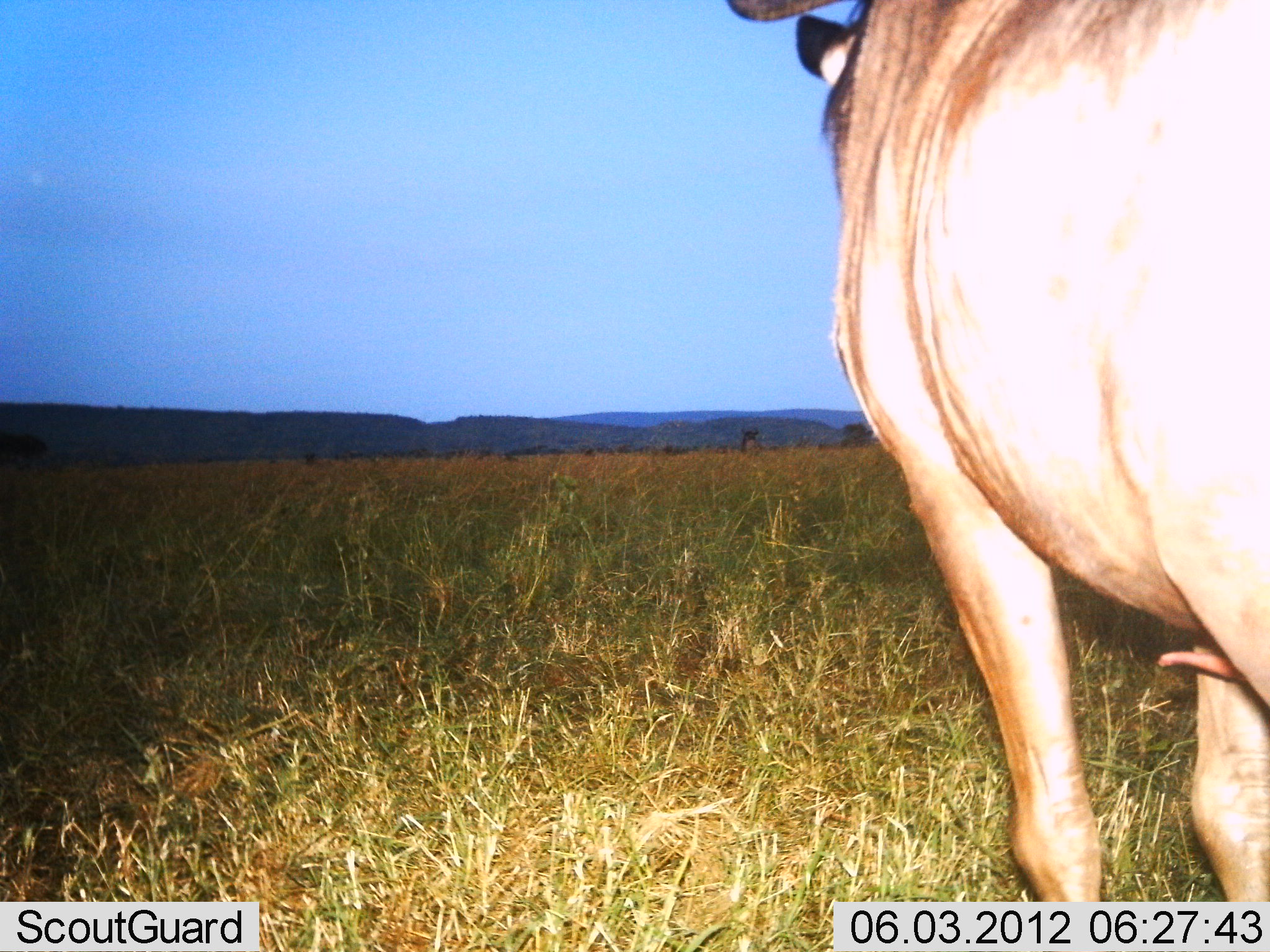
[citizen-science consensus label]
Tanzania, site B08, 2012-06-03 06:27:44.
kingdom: Animalia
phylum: Chordata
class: Mammalia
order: Artiodactyla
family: Bovidae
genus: Connochaetes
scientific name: Connochaetes taurinus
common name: blue wildebeest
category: wildebeest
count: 1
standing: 90%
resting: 0%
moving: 10%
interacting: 0%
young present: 0%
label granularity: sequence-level